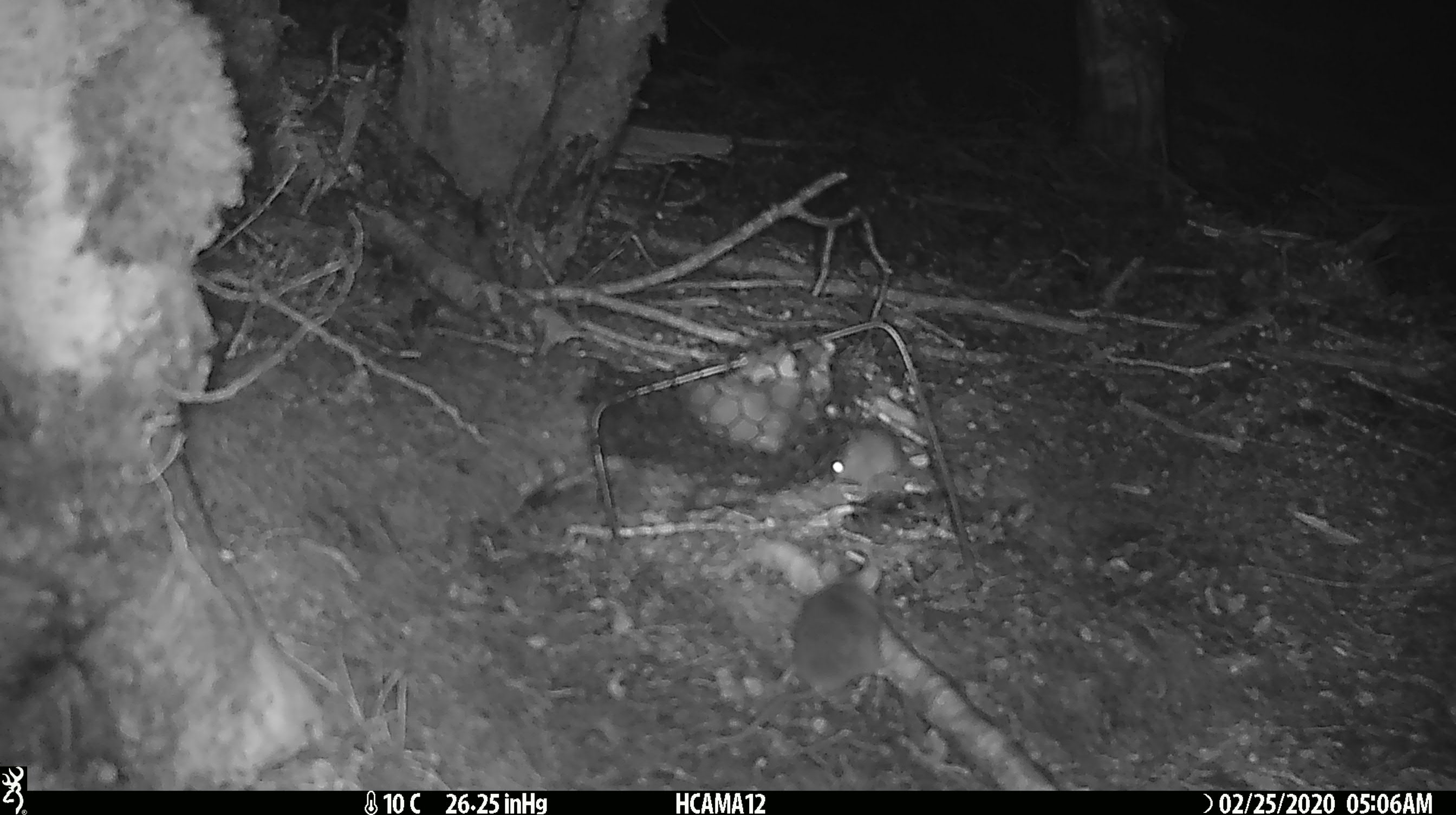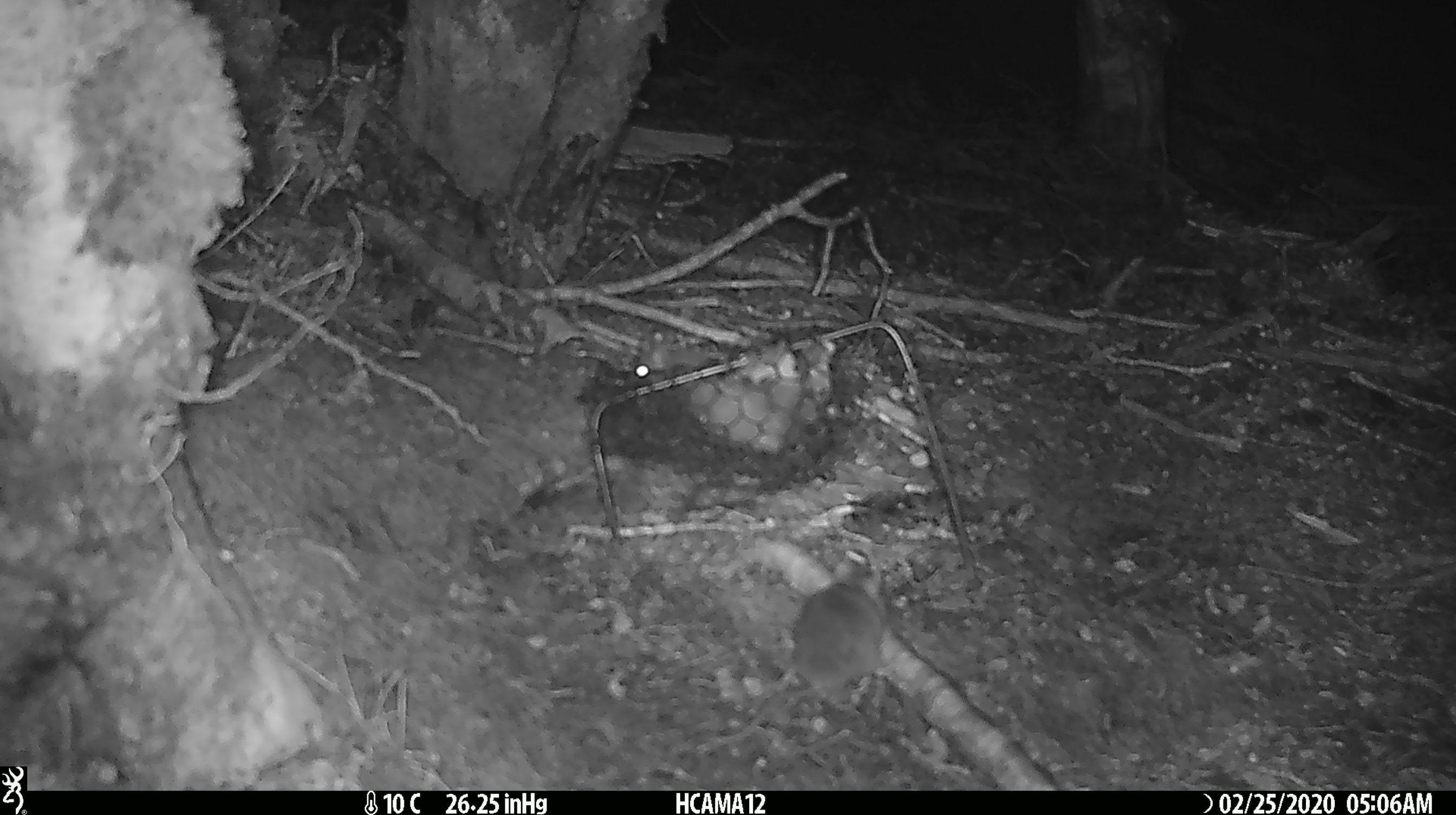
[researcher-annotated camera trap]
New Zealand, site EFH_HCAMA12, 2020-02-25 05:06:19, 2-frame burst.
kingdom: Animalia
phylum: Chordata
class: Mammalia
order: Rodentia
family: Muridae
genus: Mus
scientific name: Mus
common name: mouse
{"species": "mouse (Mus)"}